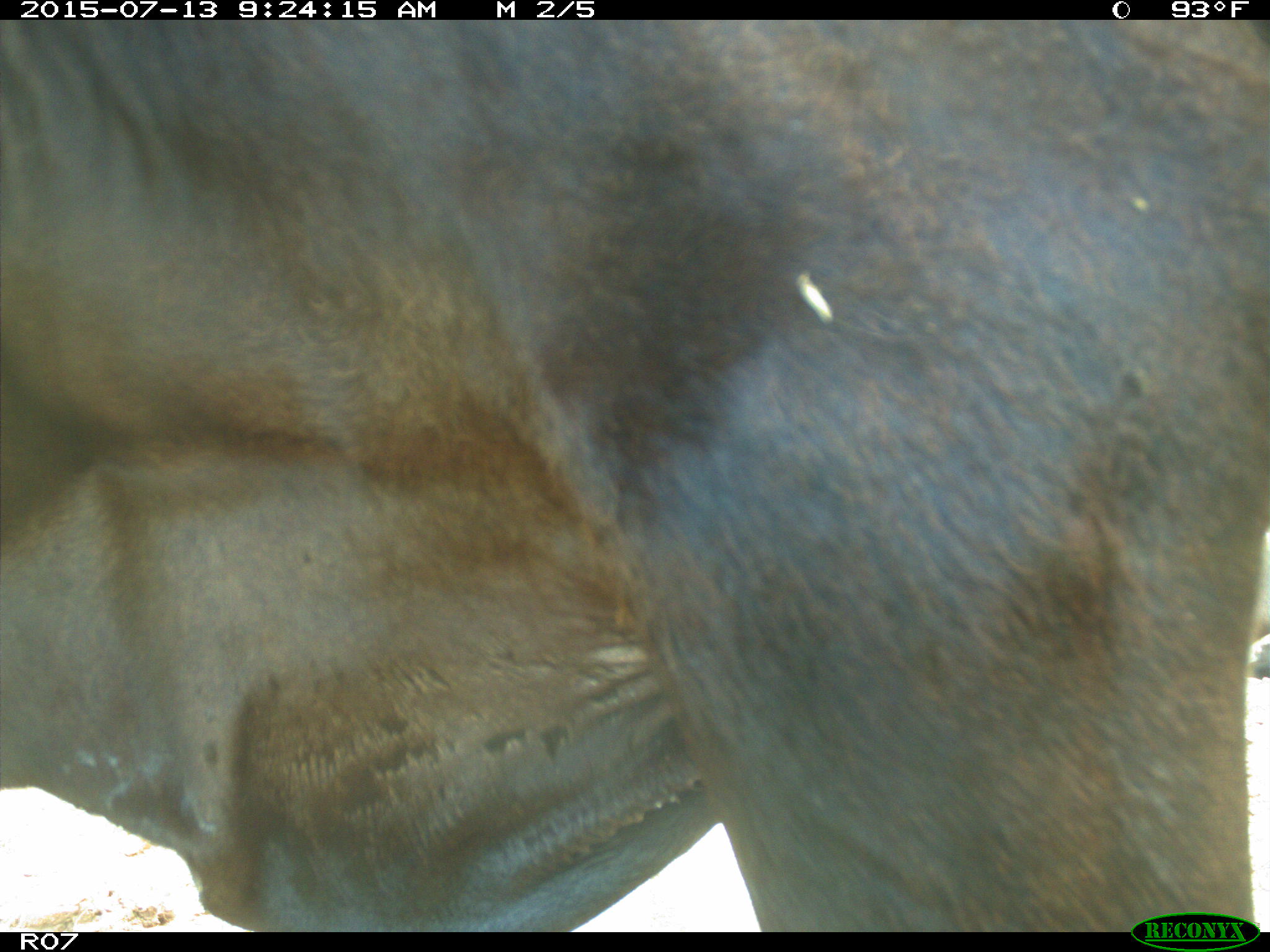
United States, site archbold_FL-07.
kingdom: Animalia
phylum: Chordata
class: Mammalia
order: Artiodactyla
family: Bovidae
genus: Bos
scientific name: Bos taurus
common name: domestic cow